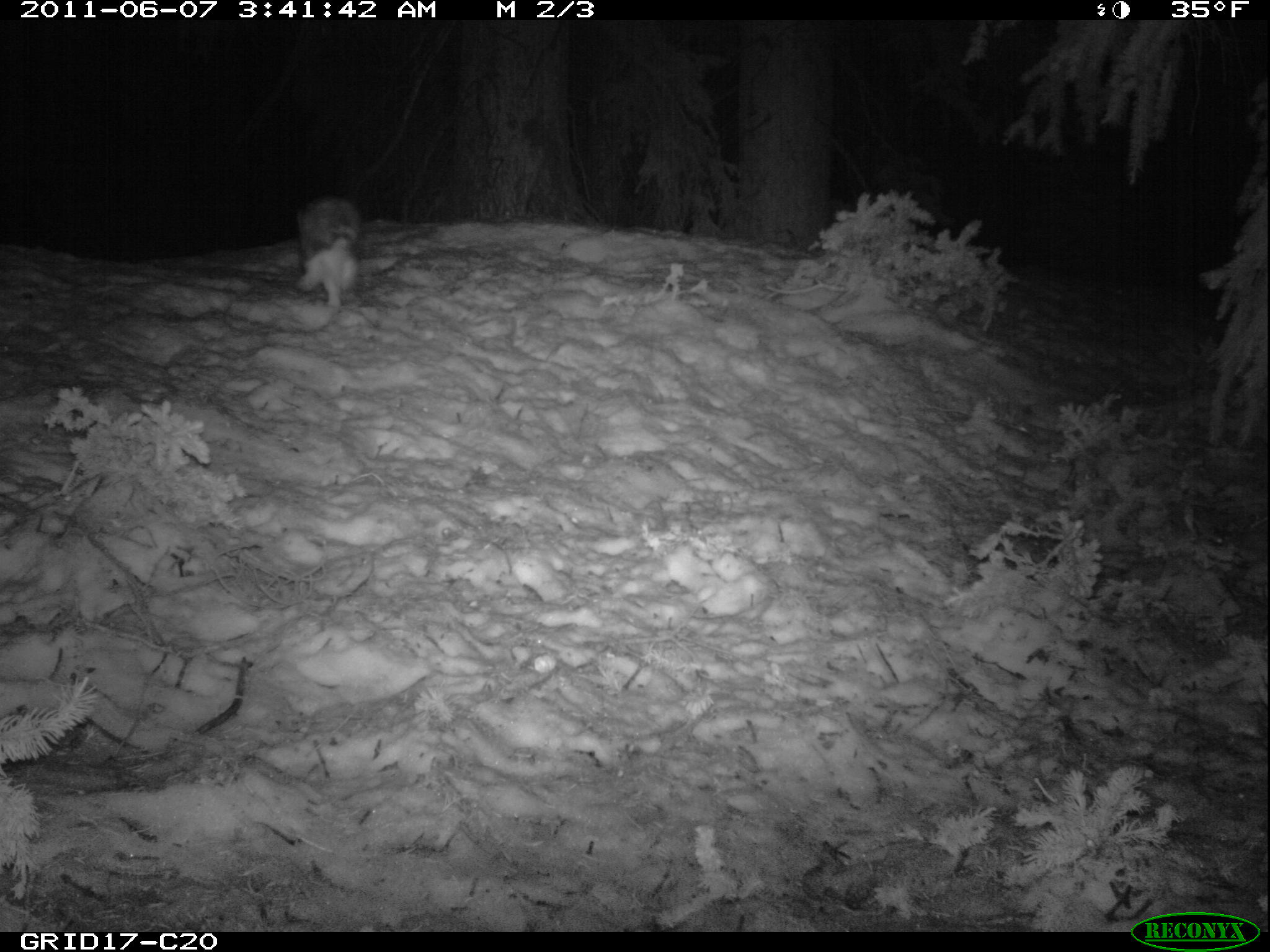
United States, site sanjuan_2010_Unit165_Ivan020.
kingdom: Animalia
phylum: Chordata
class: Mammalia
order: Lagomorpha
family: Leporidae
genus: Lepus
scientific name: Lepus americanus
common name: snowshoe hare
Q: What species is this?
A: Lepus americanus (snowshoe hare).